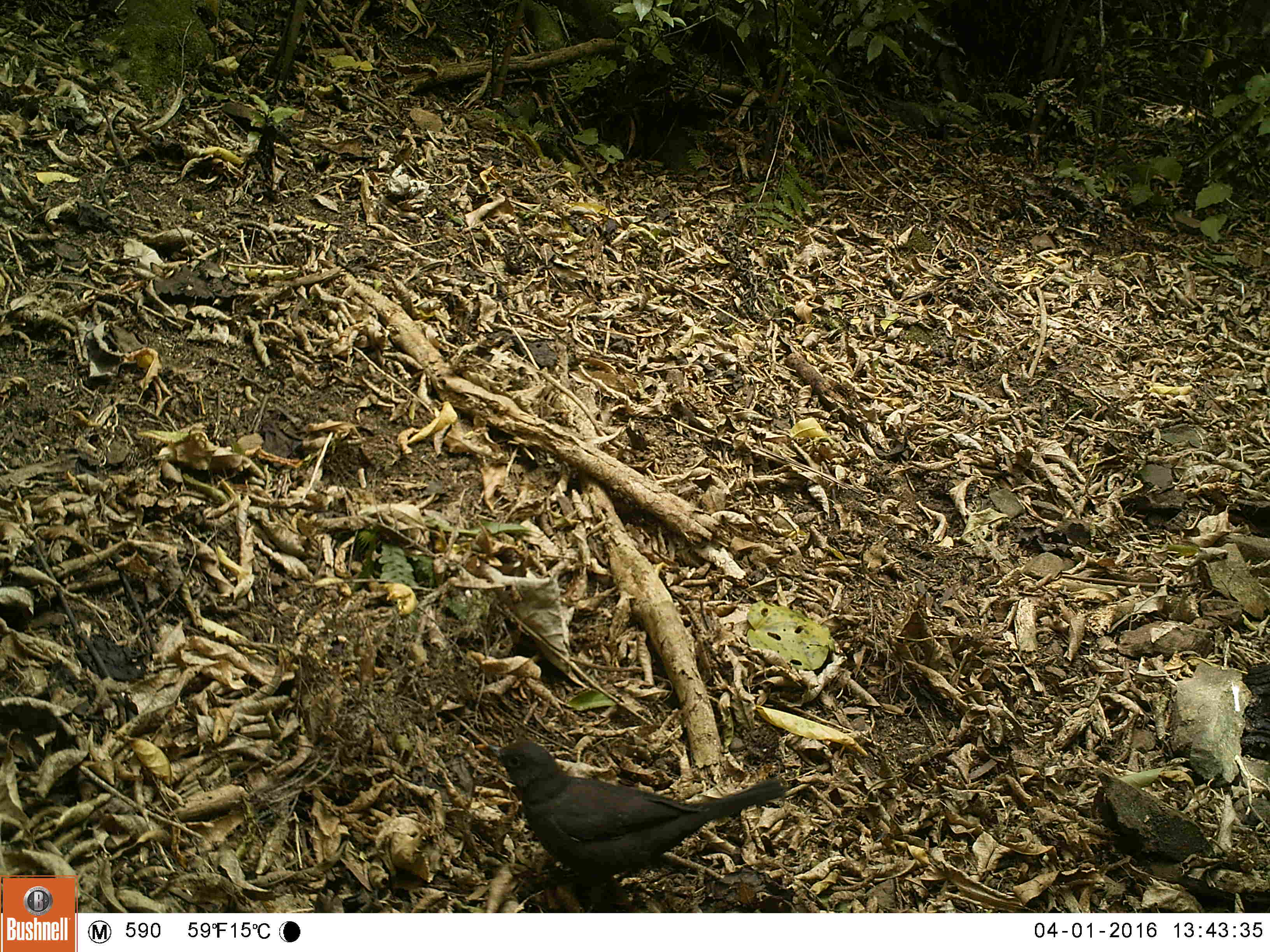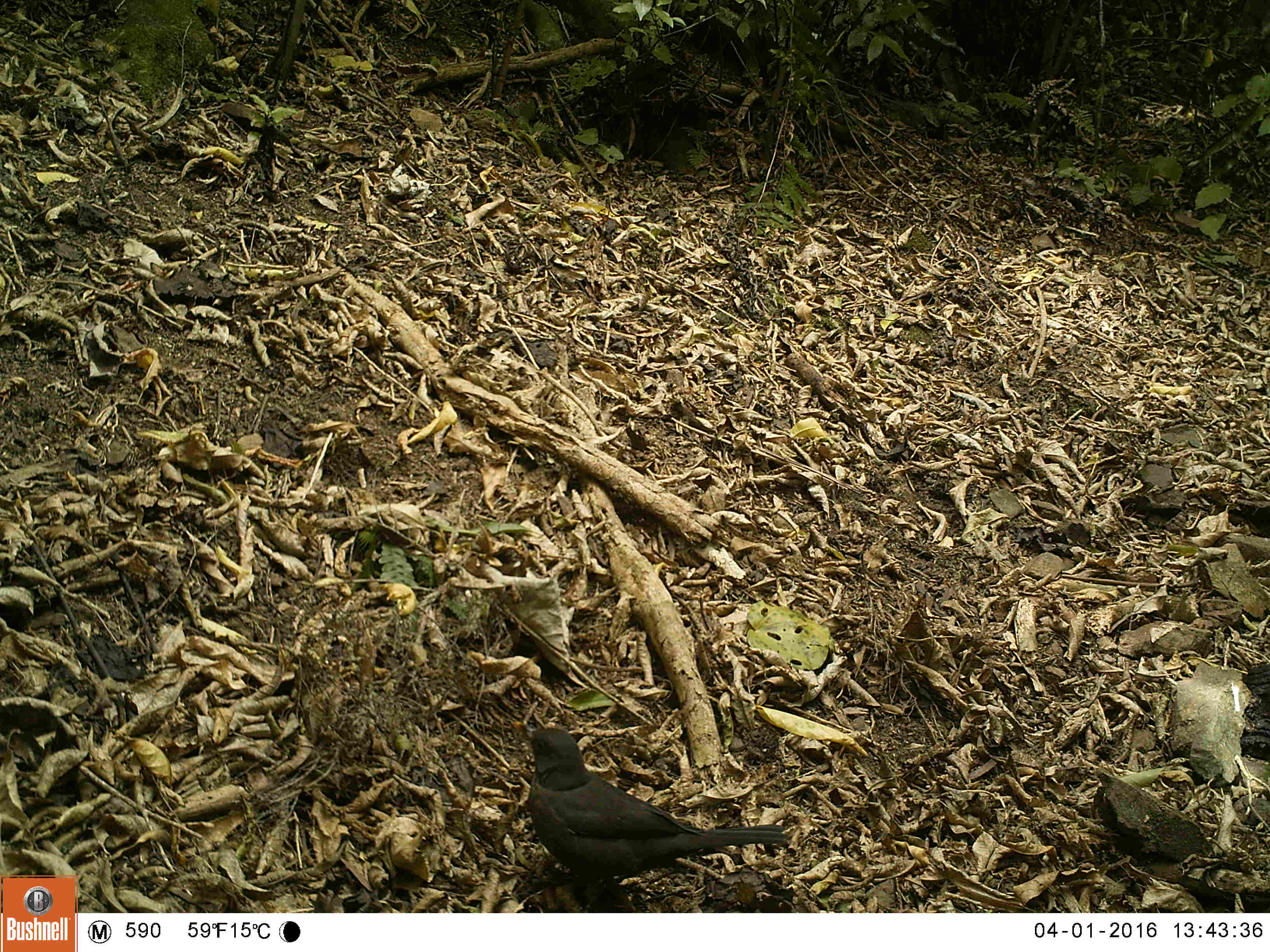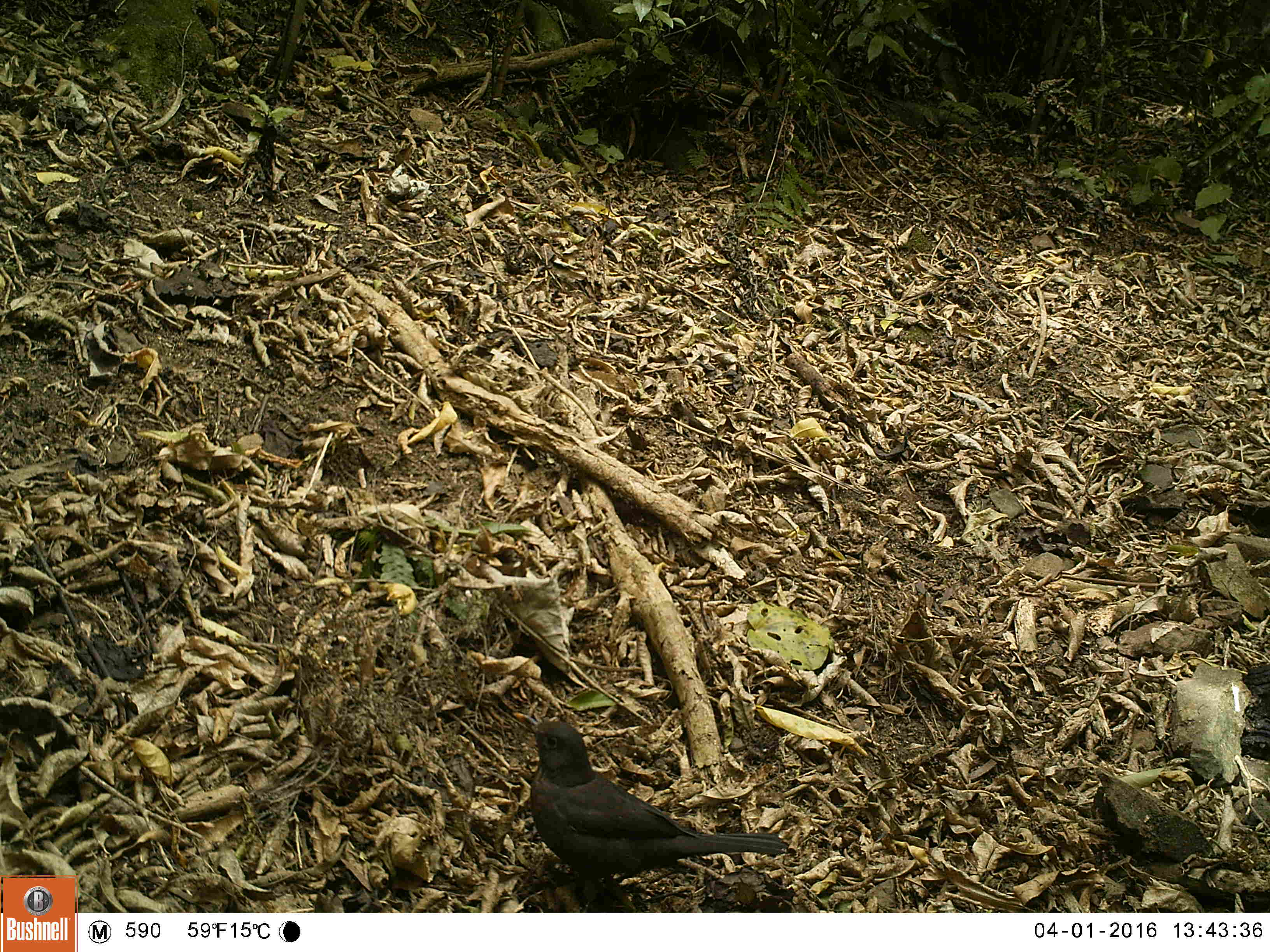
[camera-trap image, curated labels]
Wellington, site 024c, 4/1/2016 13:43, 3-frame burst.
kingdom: Animalia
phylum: Chordata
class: Aves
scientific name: Aves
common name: bird